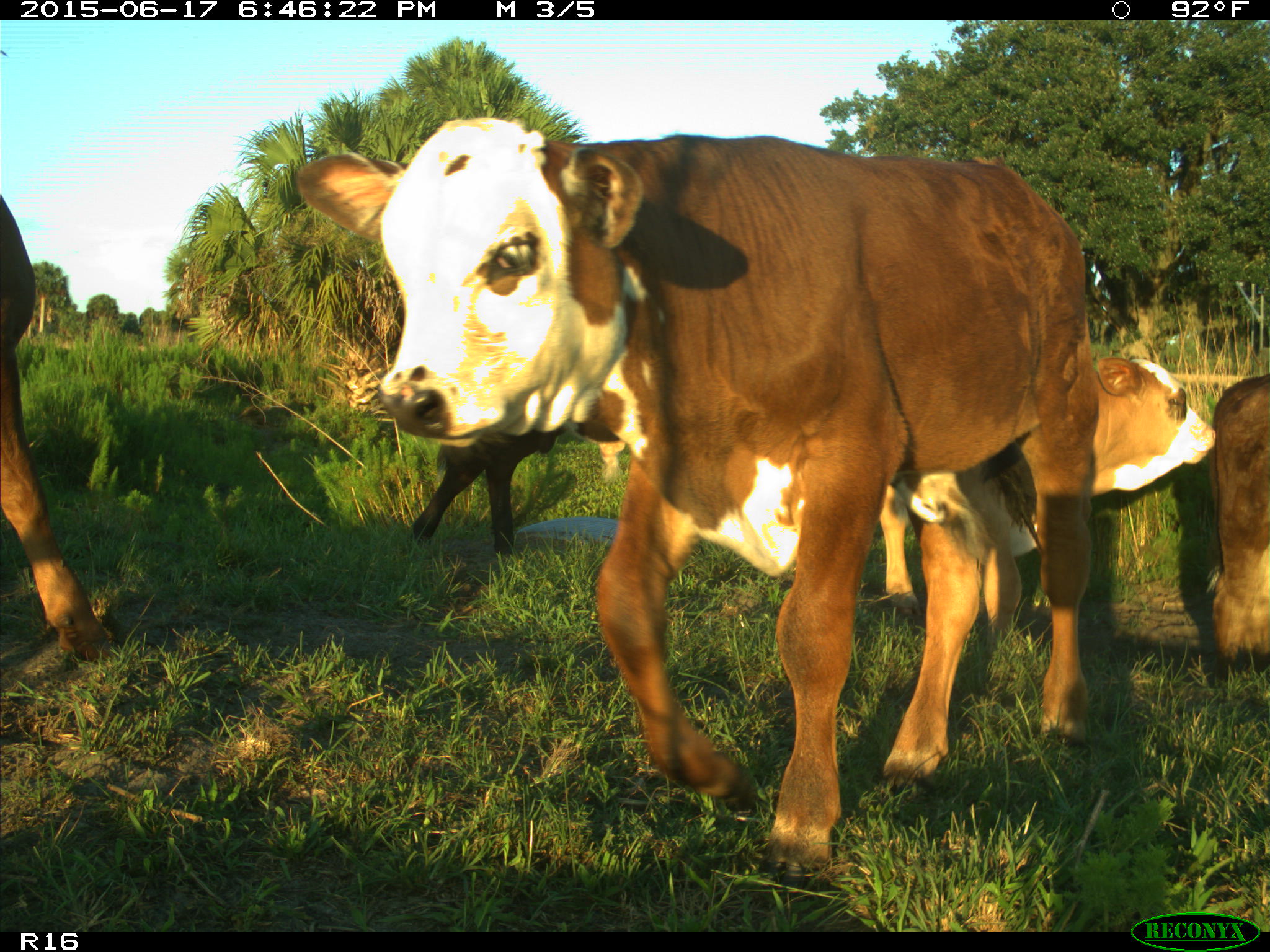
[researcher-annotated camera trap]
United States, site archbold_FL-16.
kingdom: Animalia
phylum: Chordata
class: Mammalia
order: Artiodactyla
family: Bovidae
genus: Bos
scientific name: Bos taurus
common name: domestic cow